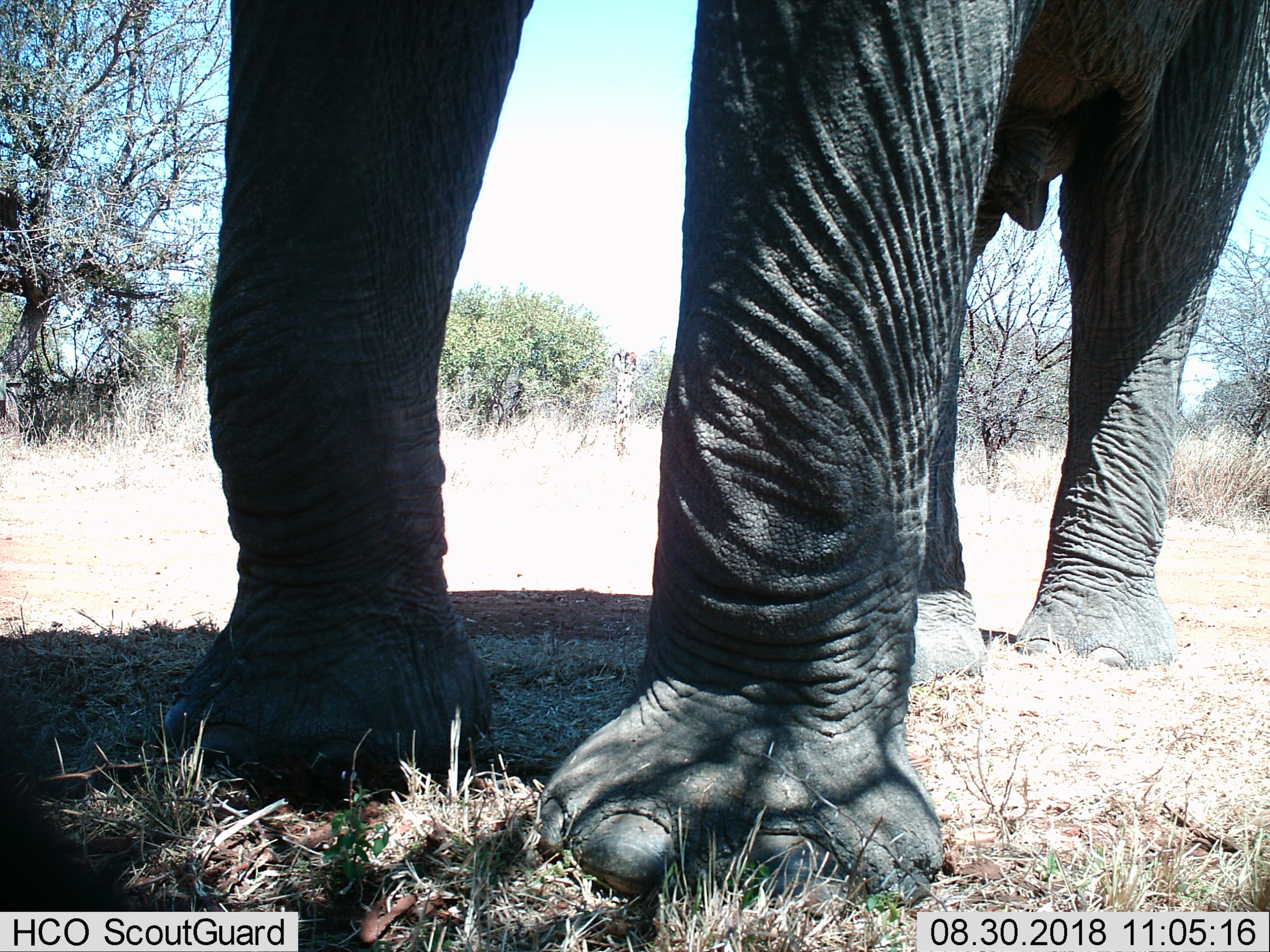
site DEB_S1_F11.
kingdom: Animalia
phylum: Chordata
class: Mammalia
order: Proboscidea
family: Elephantidae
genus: Loxodonta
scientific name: Loxodonta africana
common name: african bush elephant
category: elephant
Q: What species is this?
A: Elephant (african bush elephant) (Loxodonta africana).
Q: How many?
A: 1.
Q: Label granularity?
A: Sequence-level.